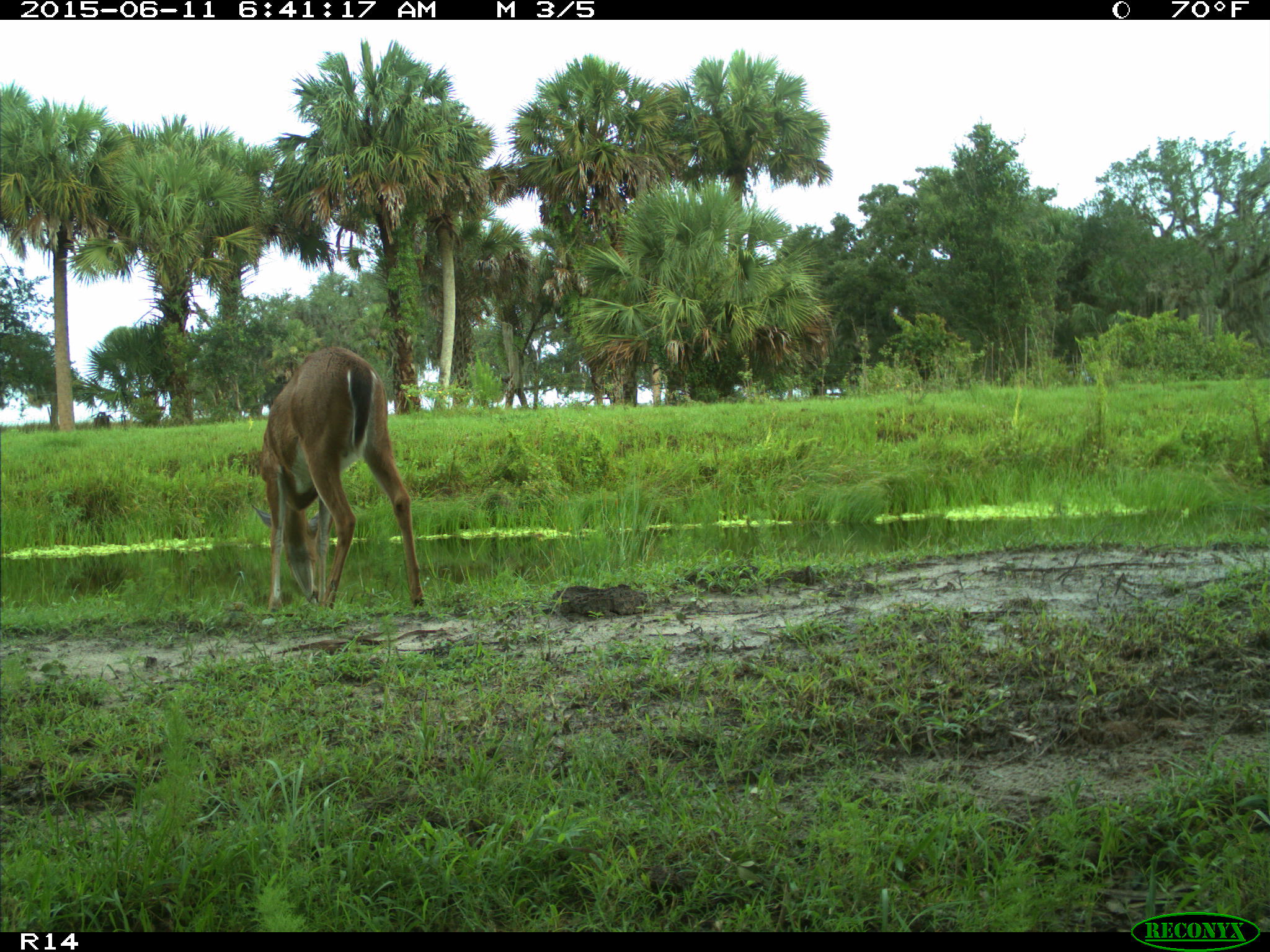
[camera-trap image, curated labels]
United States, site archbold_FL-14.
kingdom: Animalia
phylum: Chordata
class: Mammalia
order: Artiodactyla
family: Cervidae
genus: Odocoileus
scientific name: Odocoileus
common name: deer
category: unidentified deer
Unidentified deer (deer) (Odocoileus).